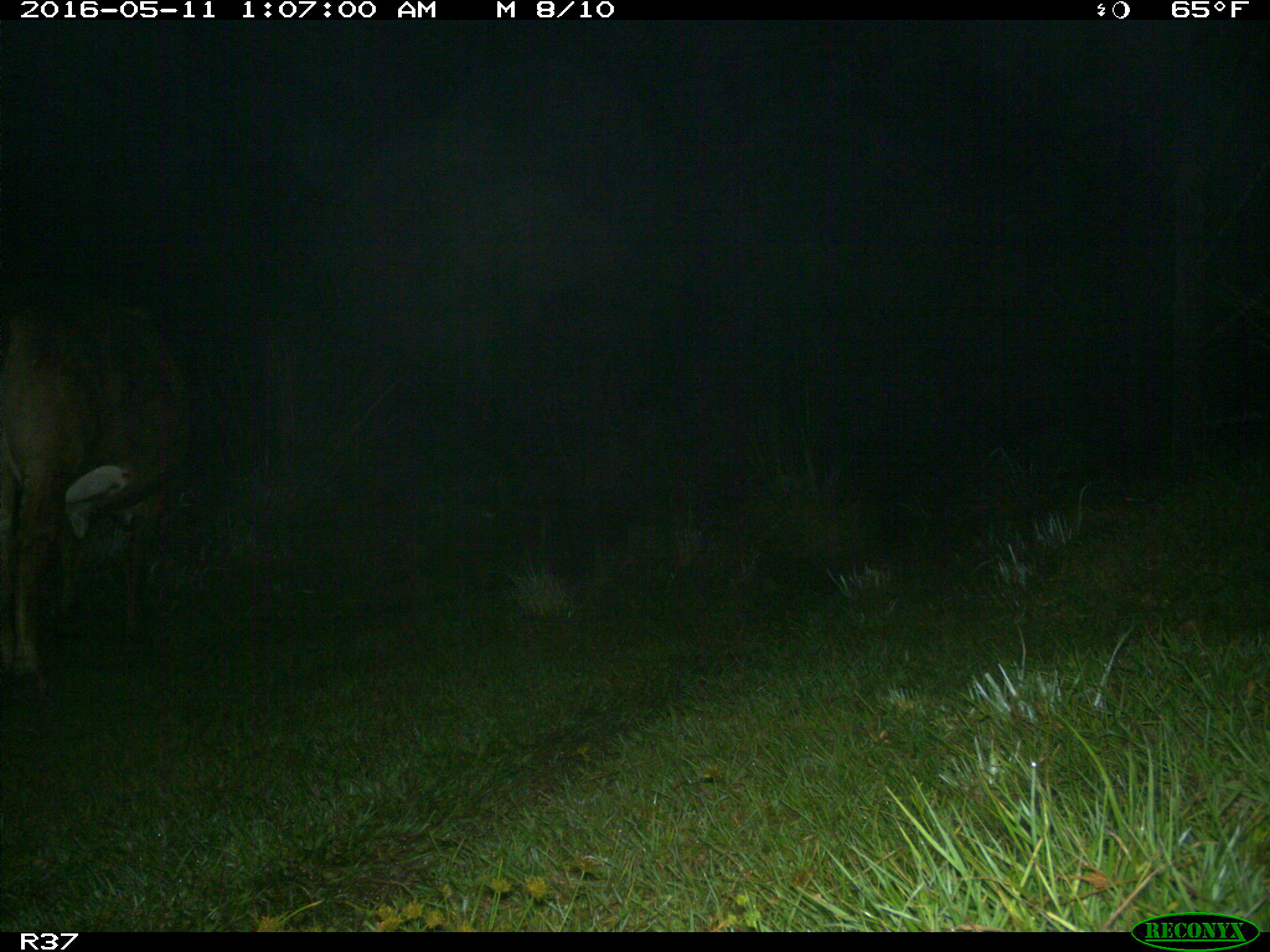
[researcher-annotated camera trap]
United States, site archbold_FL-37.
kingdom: Animalia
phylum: Chordata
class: Mammalia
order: Artiodactyla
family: Bovidae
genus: Bos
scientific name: Bos taurus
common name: domestic cow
Bos taurus (domestic cow).